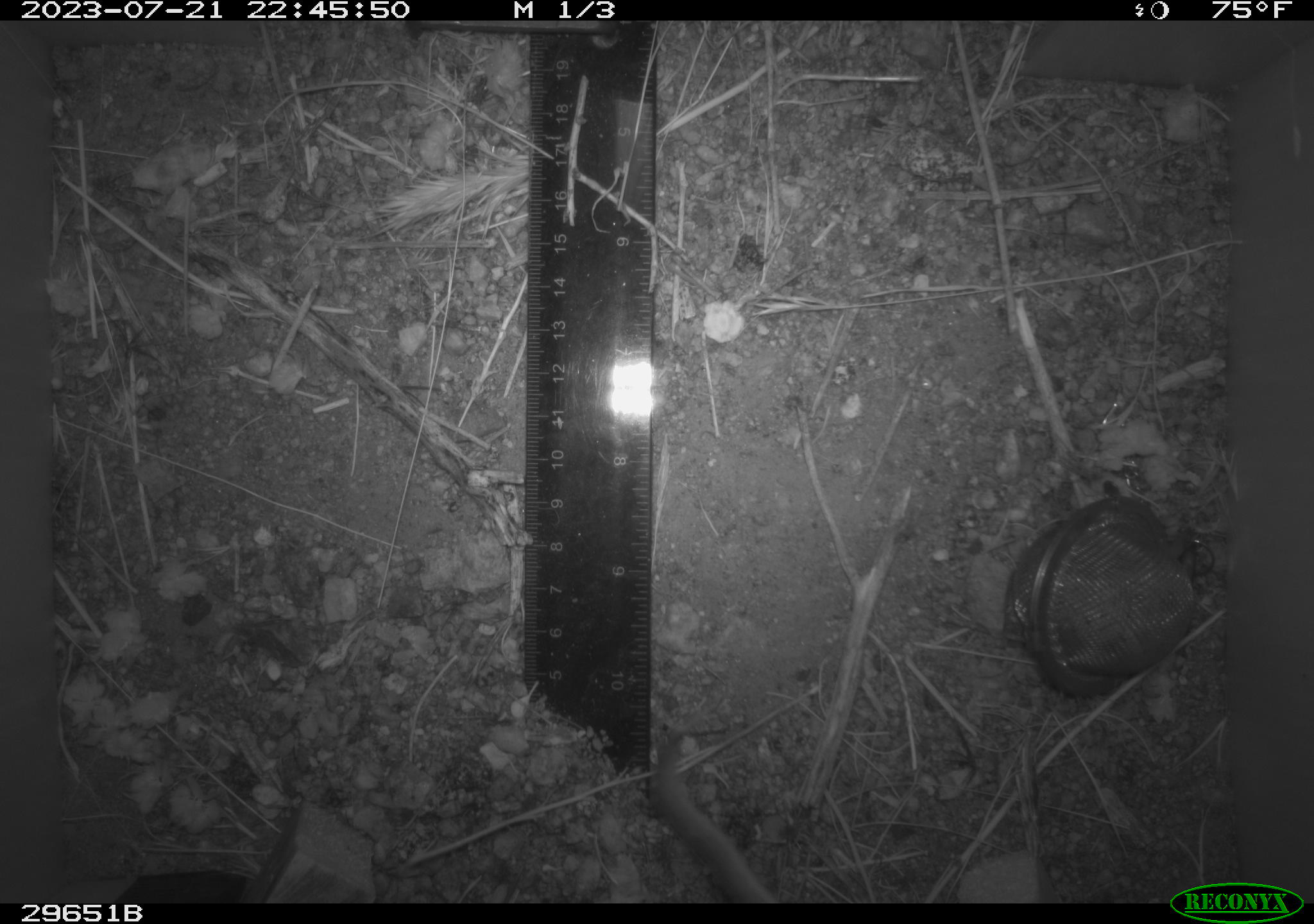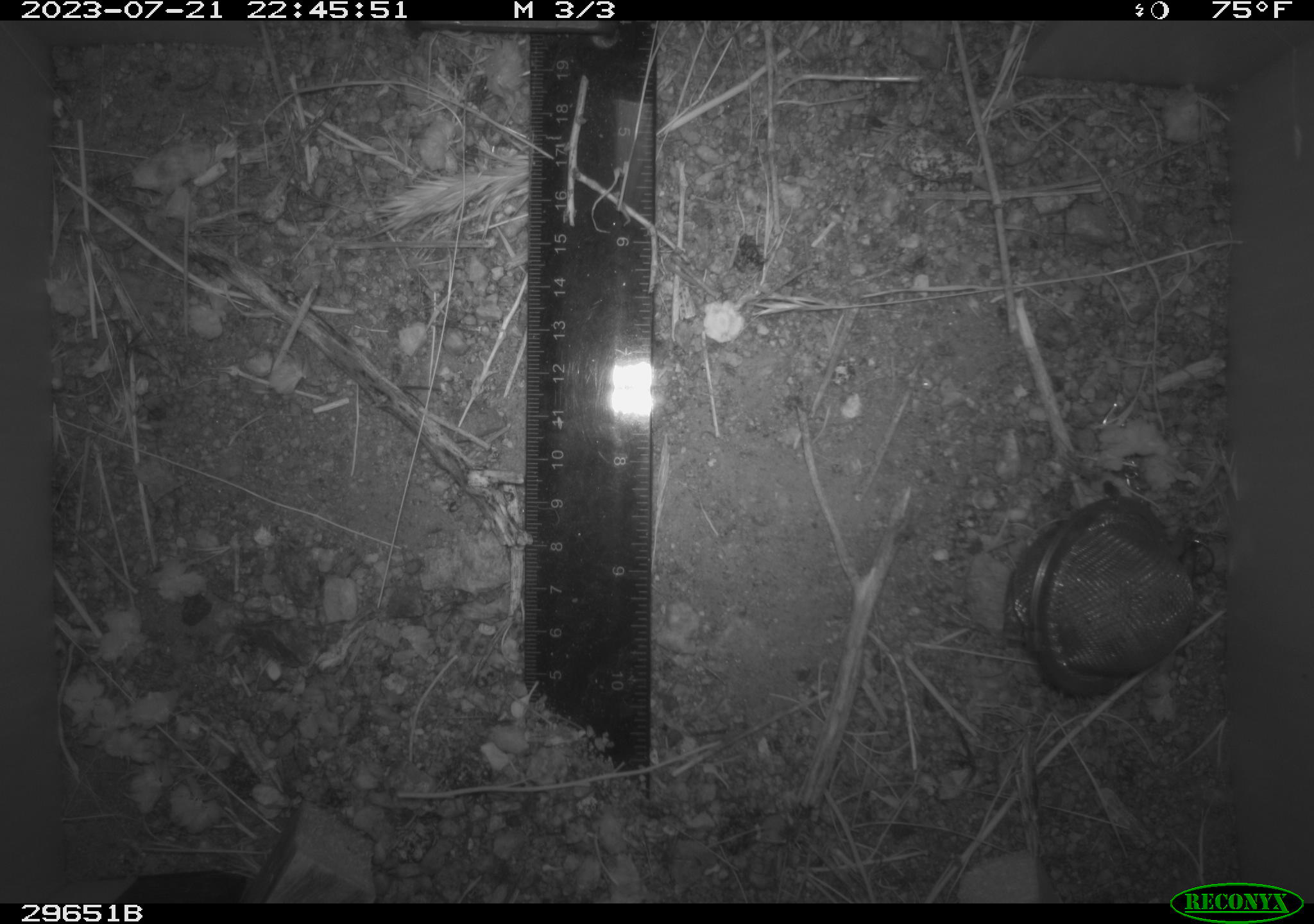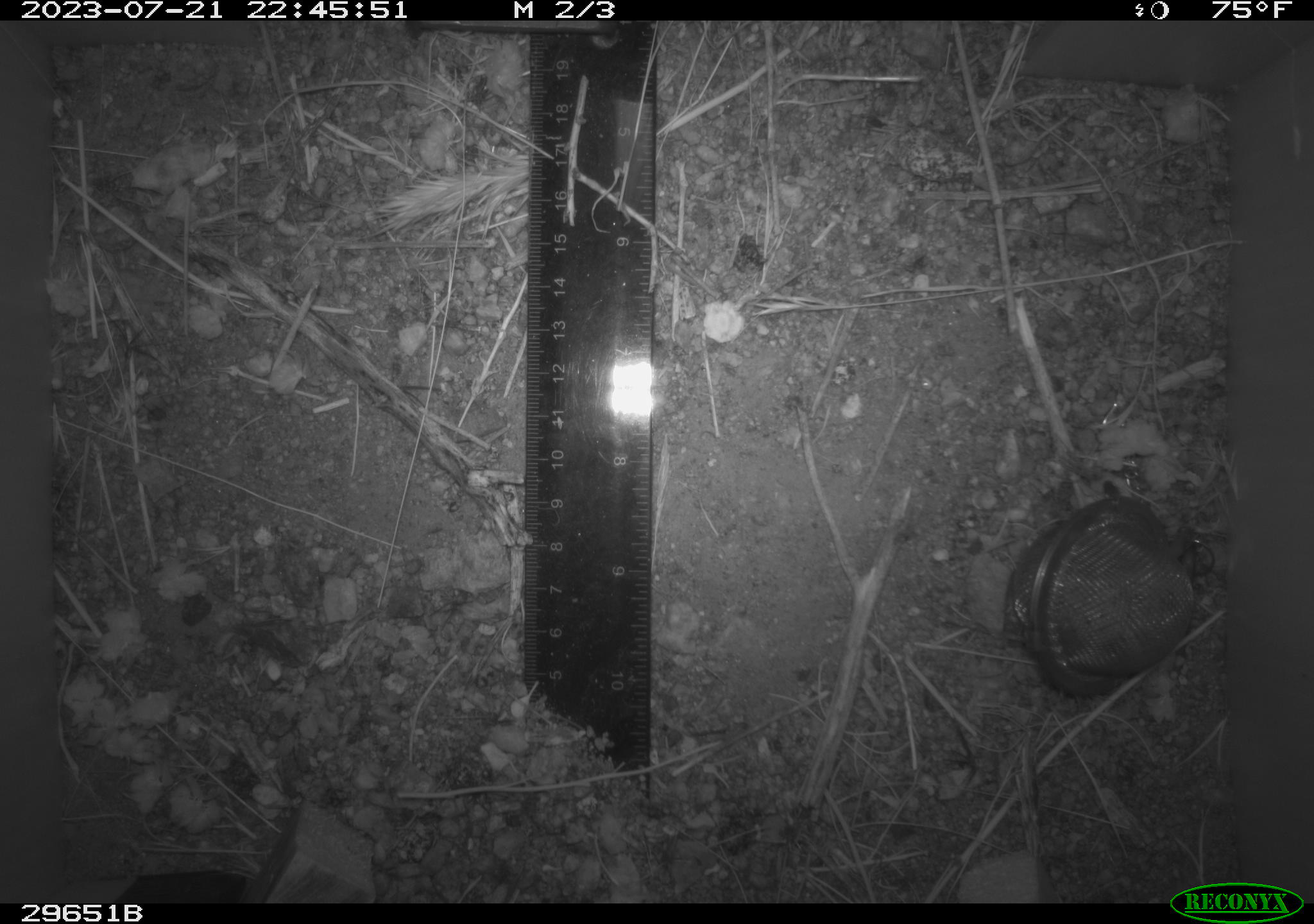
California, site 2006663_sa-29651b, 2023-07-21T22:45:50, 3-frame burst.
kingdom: Animalia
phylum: Chordata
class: Mammalia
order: Rodentia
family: Cricetidae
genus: Neotoma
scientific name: Neotoma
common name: pack rat or woodrat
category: neotoma species